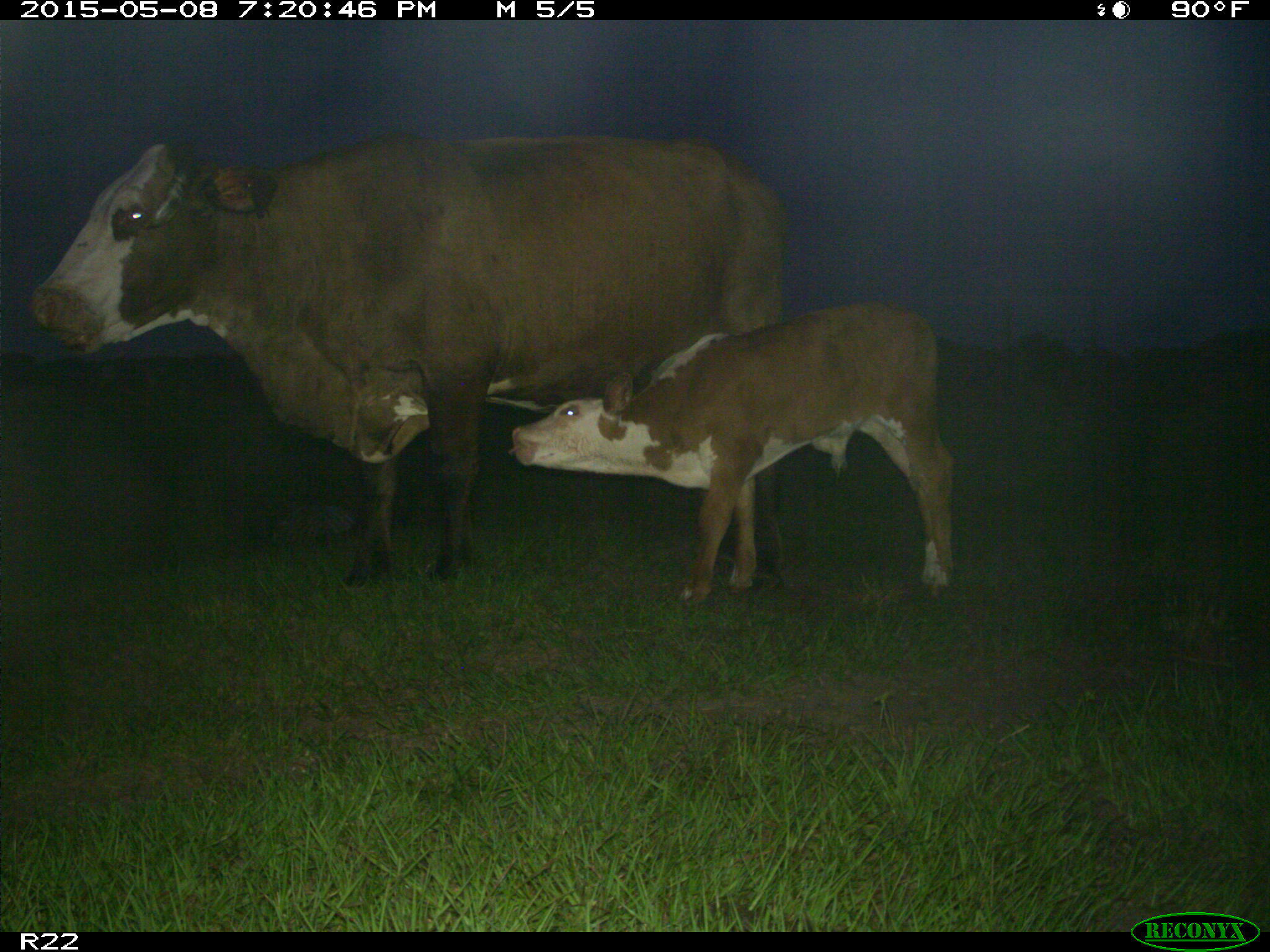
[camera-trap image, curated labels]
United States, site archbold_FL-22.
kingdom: Animalia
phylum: Chordata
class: Mammalia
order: Artiodactyla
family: Bovidae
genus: Bos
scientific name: Bos taurus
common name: domestic cow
Bos taurus (domestic cow).